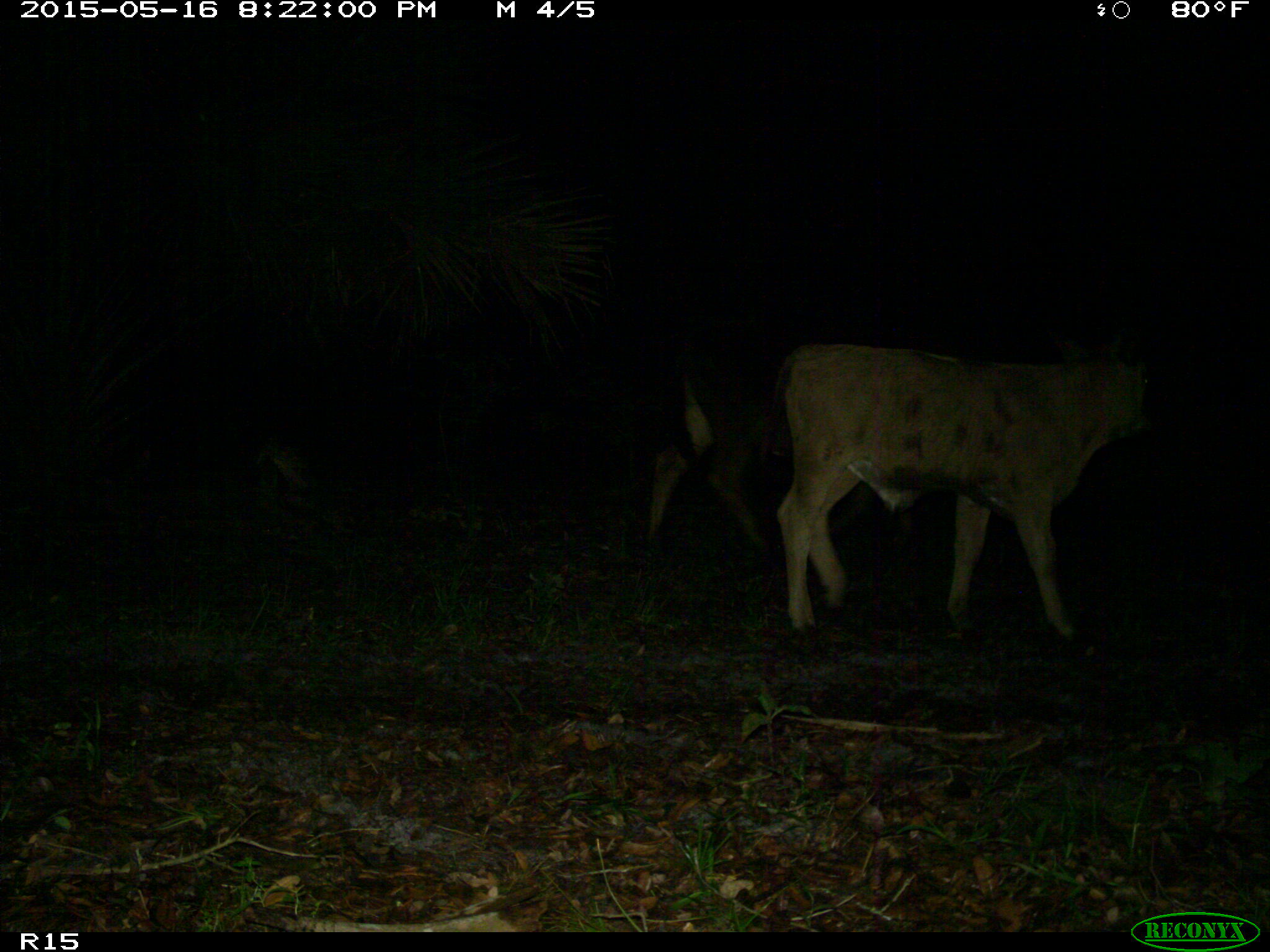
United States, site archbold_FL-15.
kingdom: Animalia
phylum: Chordata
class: Mammalia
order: Artiodactyla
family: Bovidae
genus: Bos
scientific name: Bos taurus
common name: domestic cow